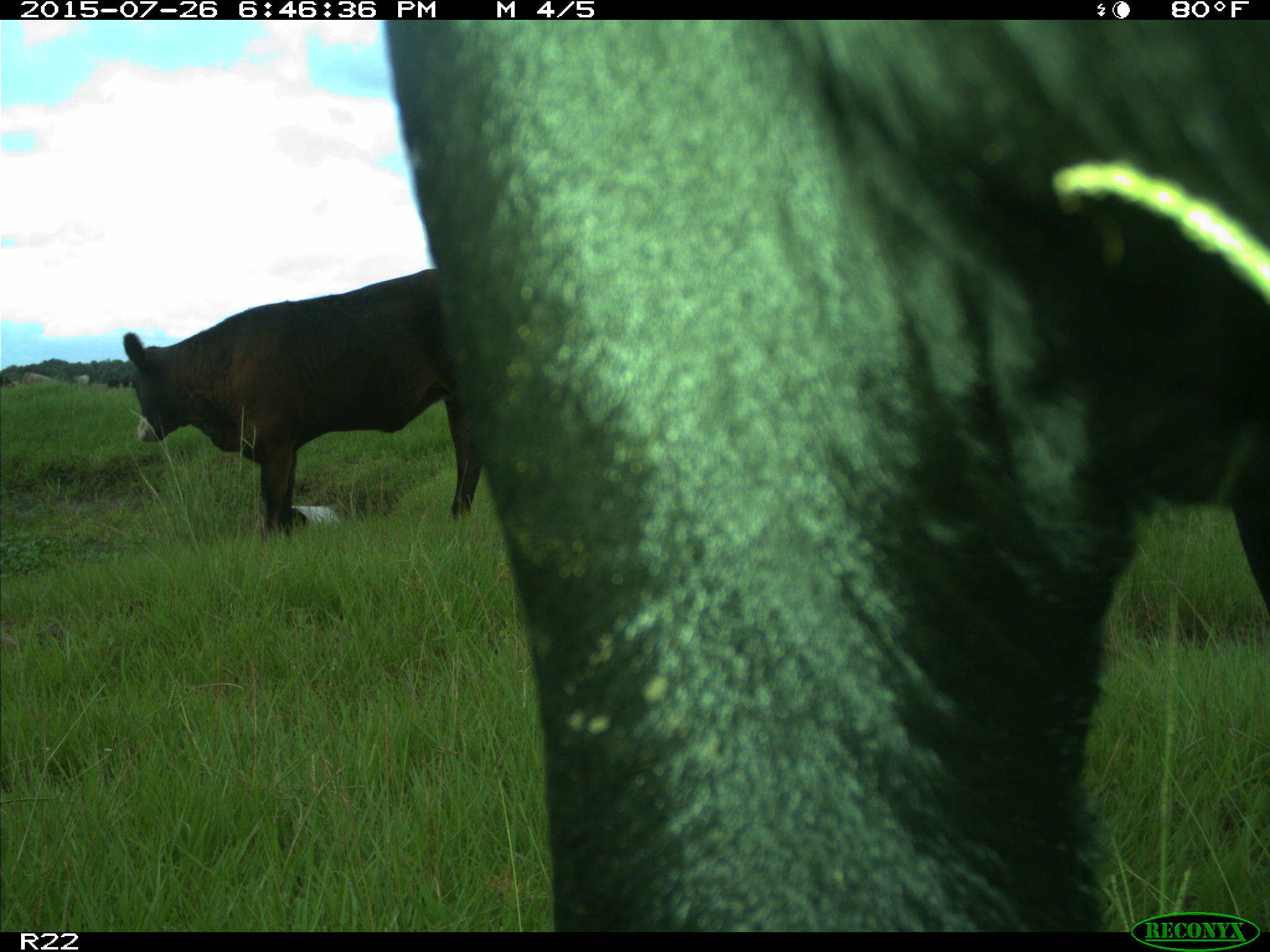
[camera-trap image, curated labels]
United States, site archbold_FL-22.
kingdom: Animalia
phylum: Chordata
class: Mammalia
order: Artiodactyla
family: Bovidae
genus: Bos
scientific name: Bos taurus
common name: domestic cow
Bos taurus (domestic cow).